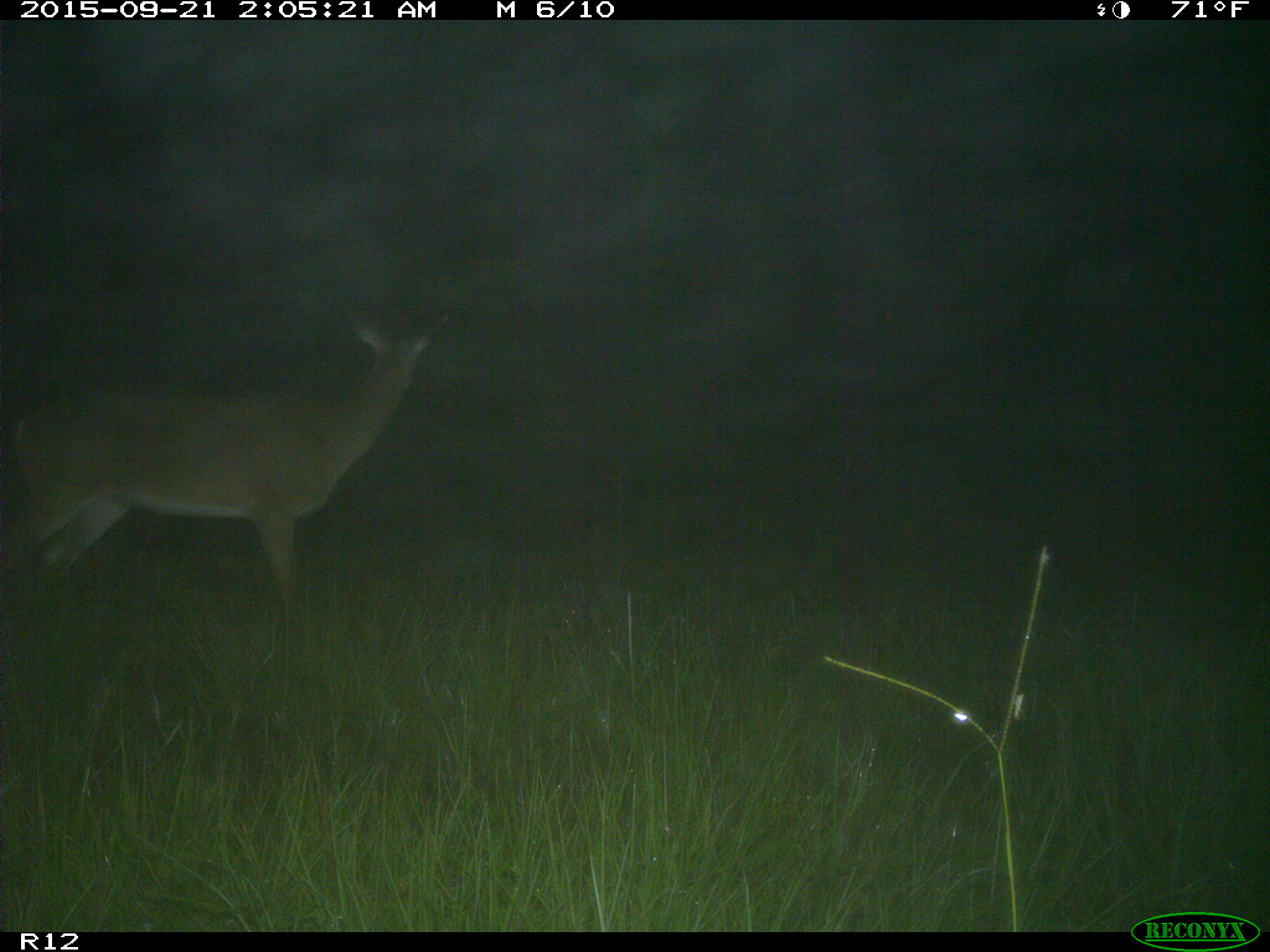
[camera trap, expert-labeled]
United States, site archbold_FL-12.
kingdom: Animalia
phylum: Chordata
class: Mammalia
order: Artiodactyla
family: Cervidae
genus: Odocoileus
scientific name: Odocoileus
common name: deer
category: unidentified deer